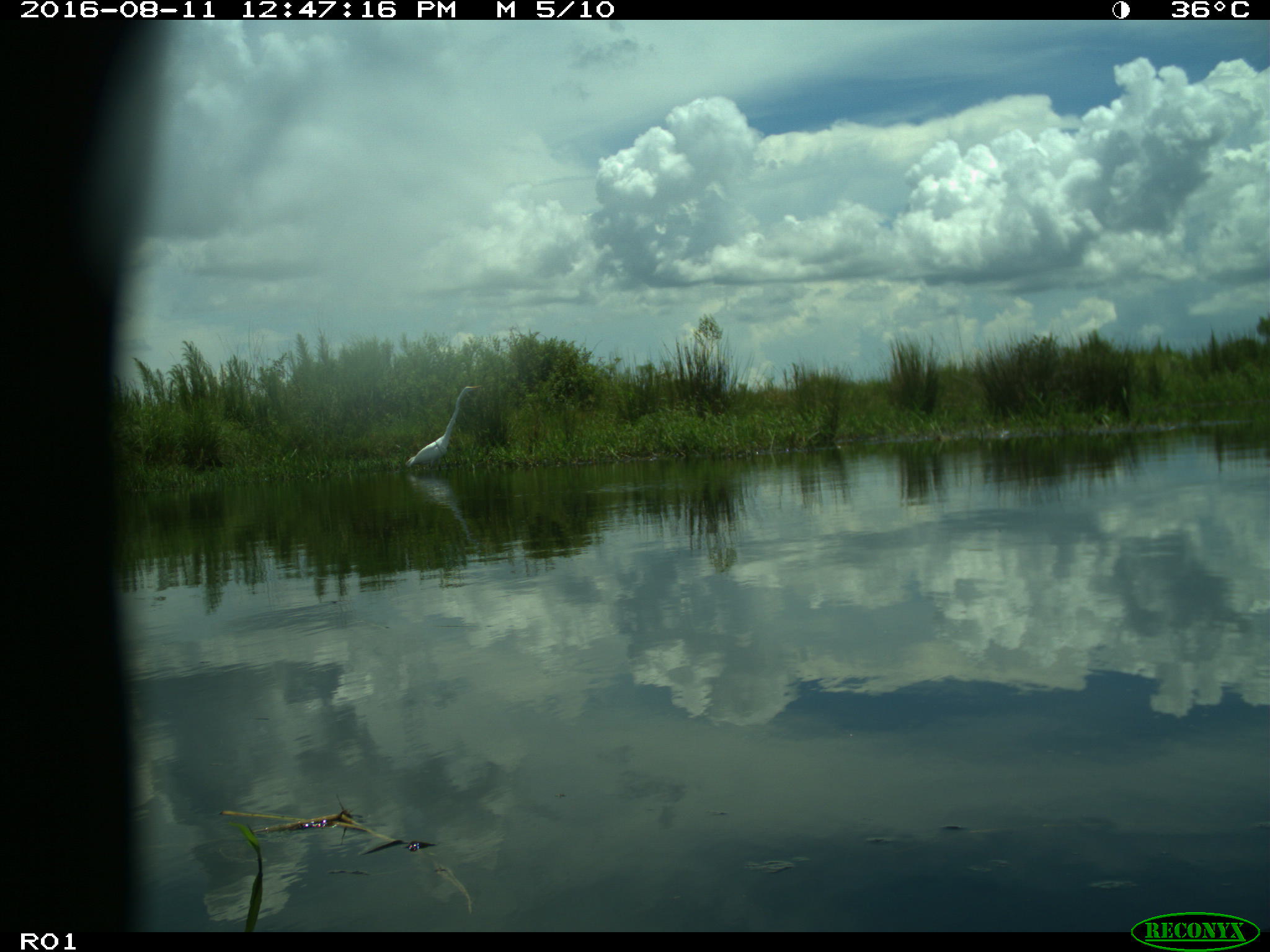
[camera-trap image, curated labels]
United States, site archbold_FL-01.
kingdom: Animalia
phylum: Chordata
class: Aves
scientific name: Aves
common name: birds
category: unidentified bird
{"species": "unidentified bird (birds) (Aves)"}